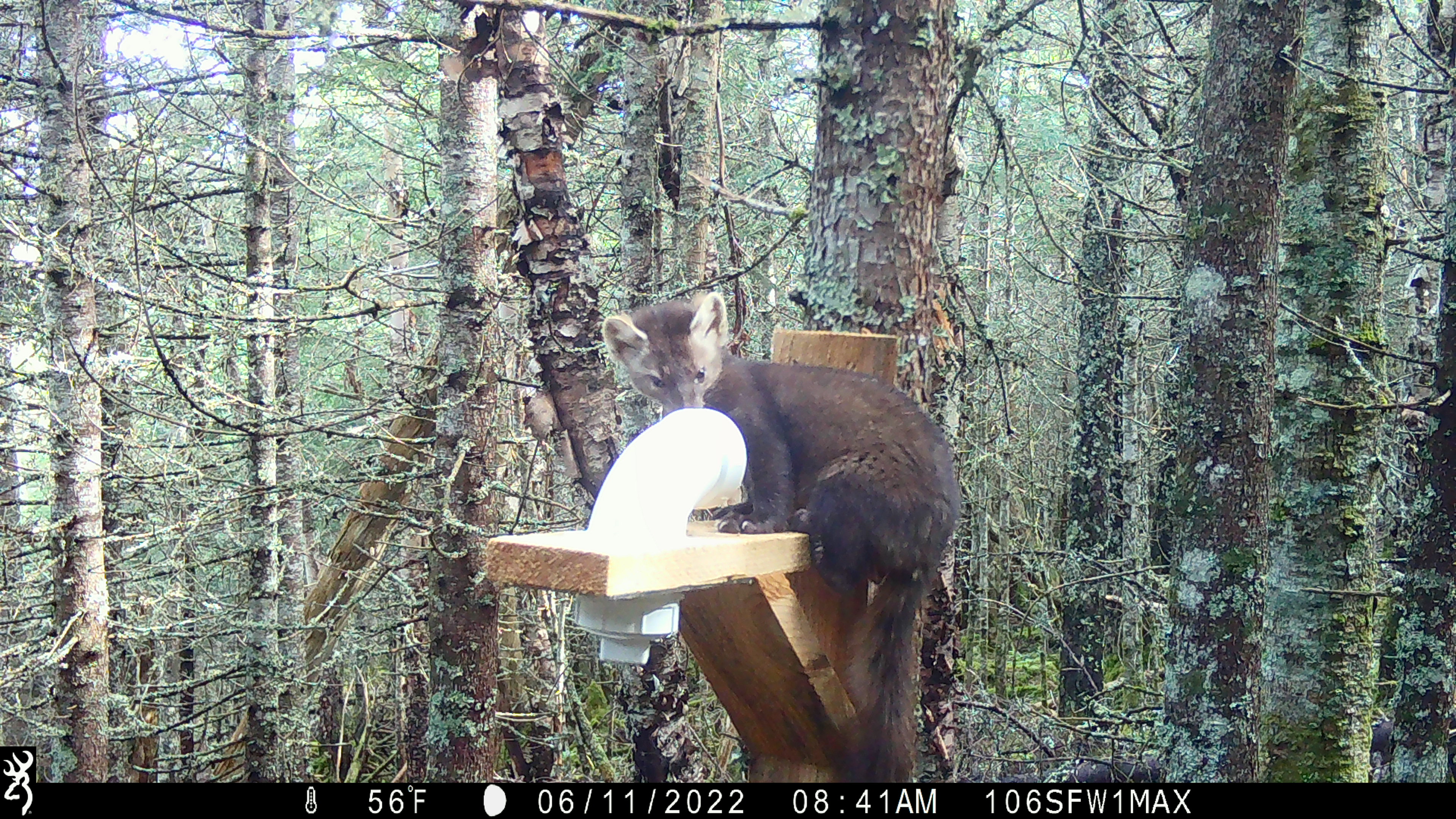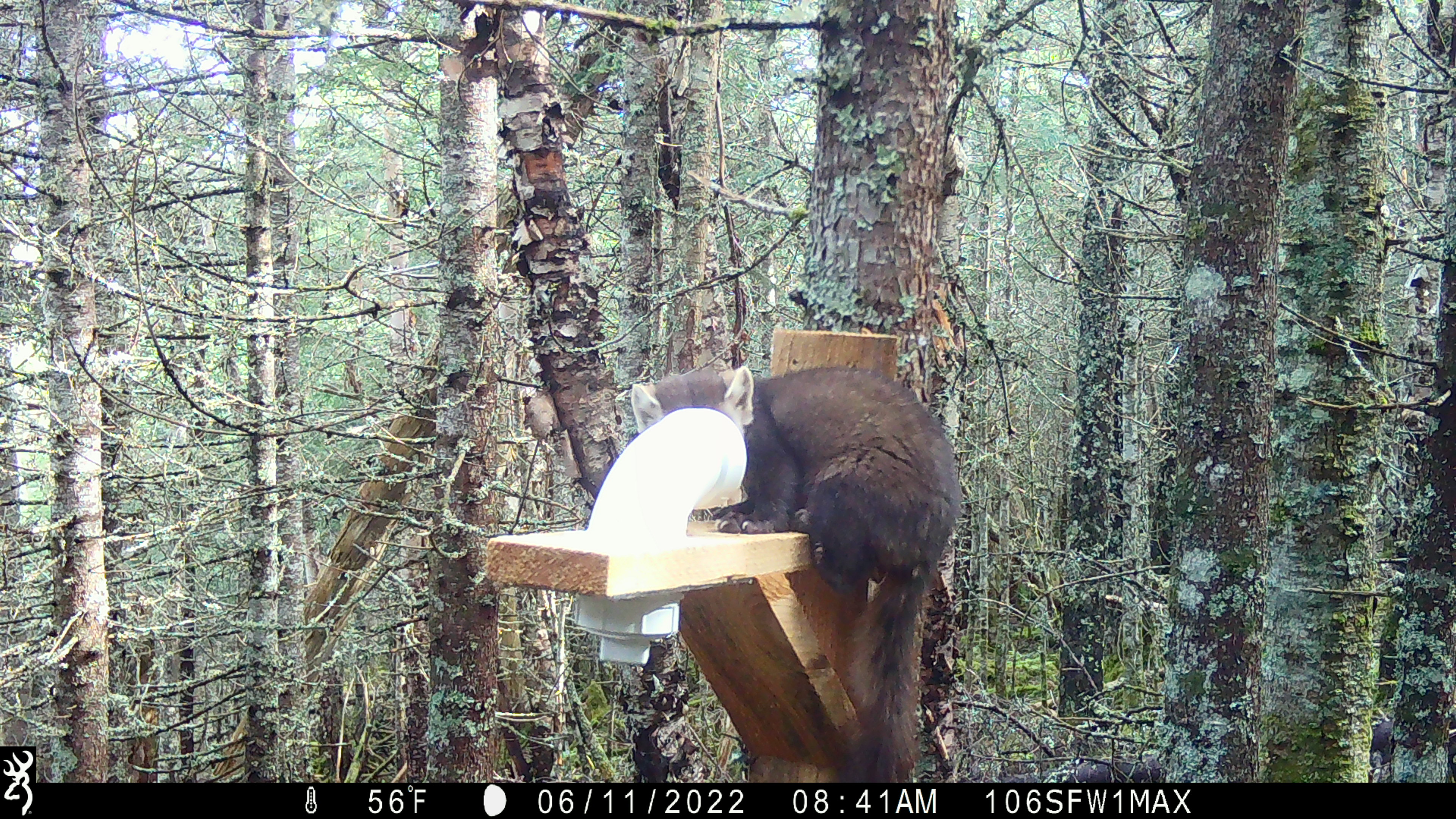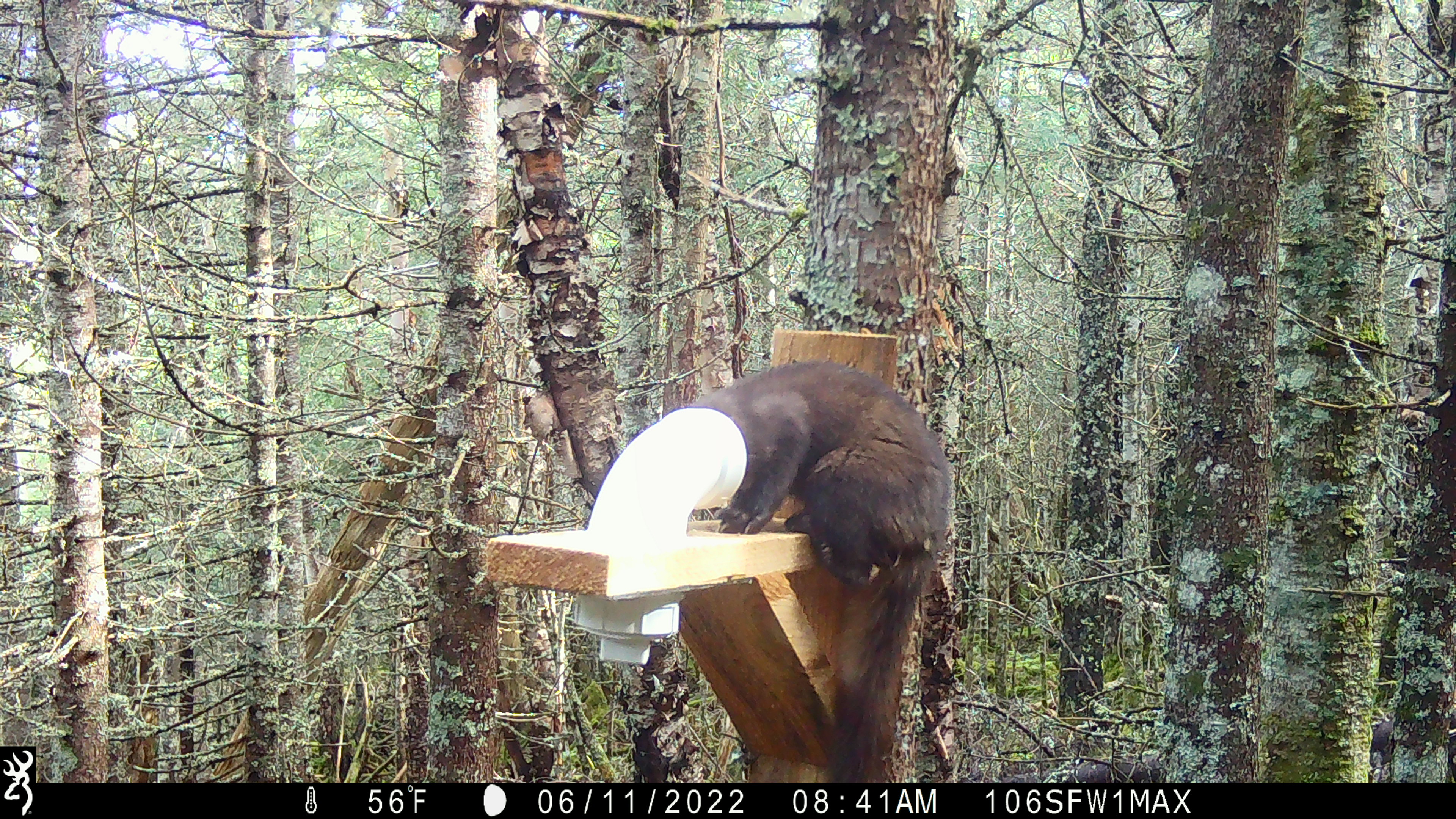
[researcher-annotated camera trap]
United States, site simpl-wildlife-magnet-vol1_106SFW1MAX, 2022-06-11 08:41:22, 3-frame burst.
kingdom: Animalia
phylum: Chordata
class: Mammalia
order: Carnivora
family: Mustelidae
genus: Martes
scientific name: Martes americana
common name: american marten